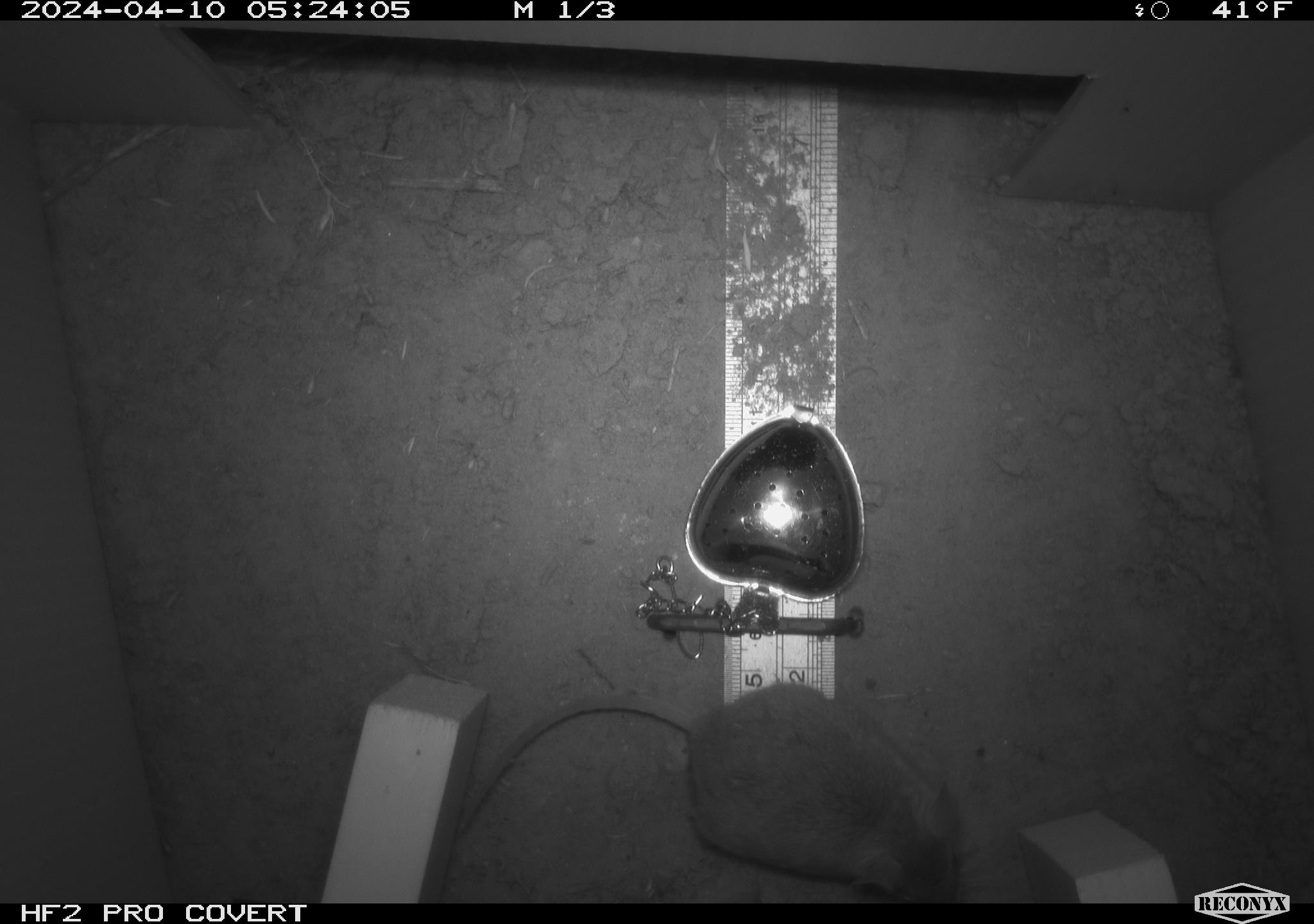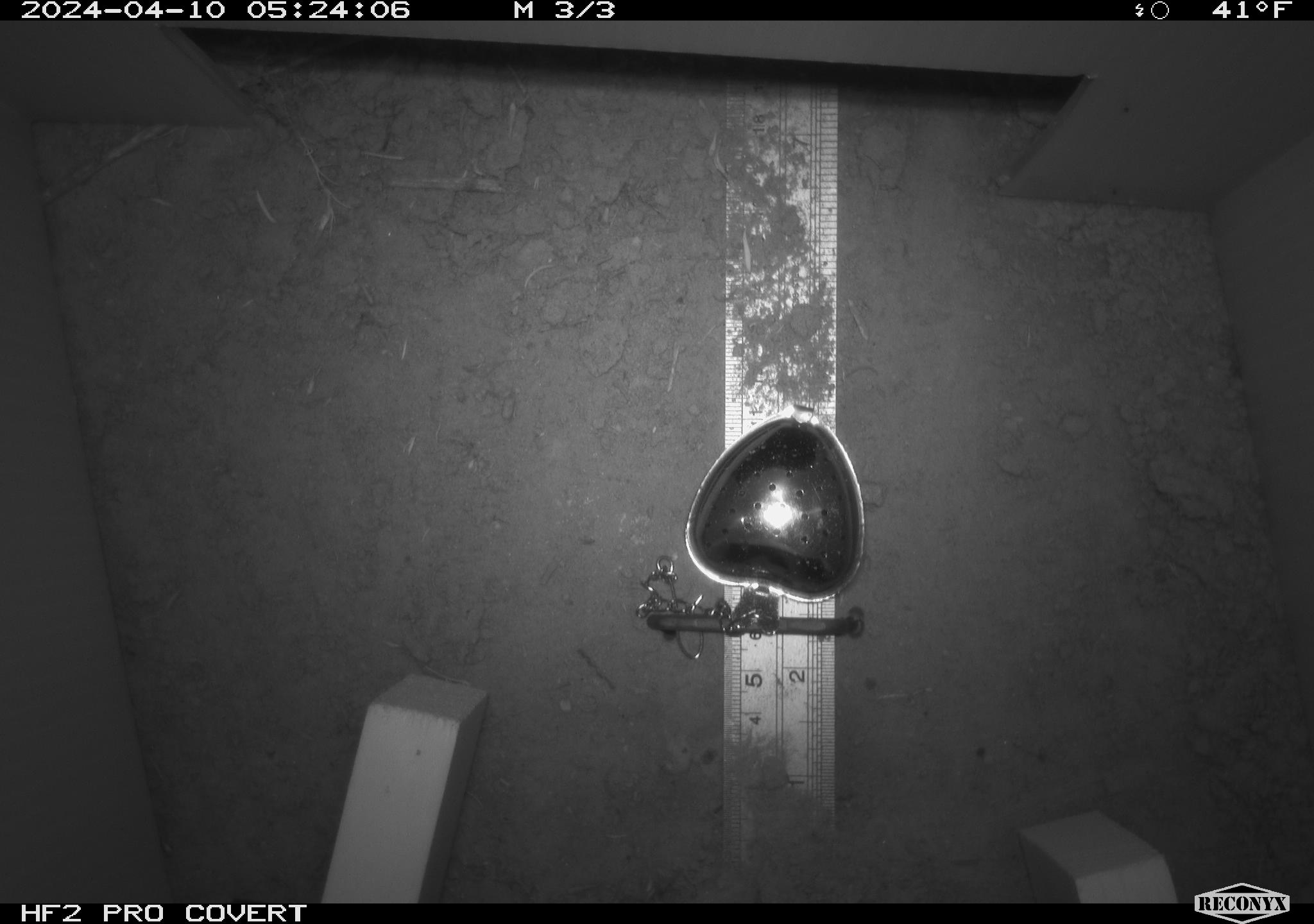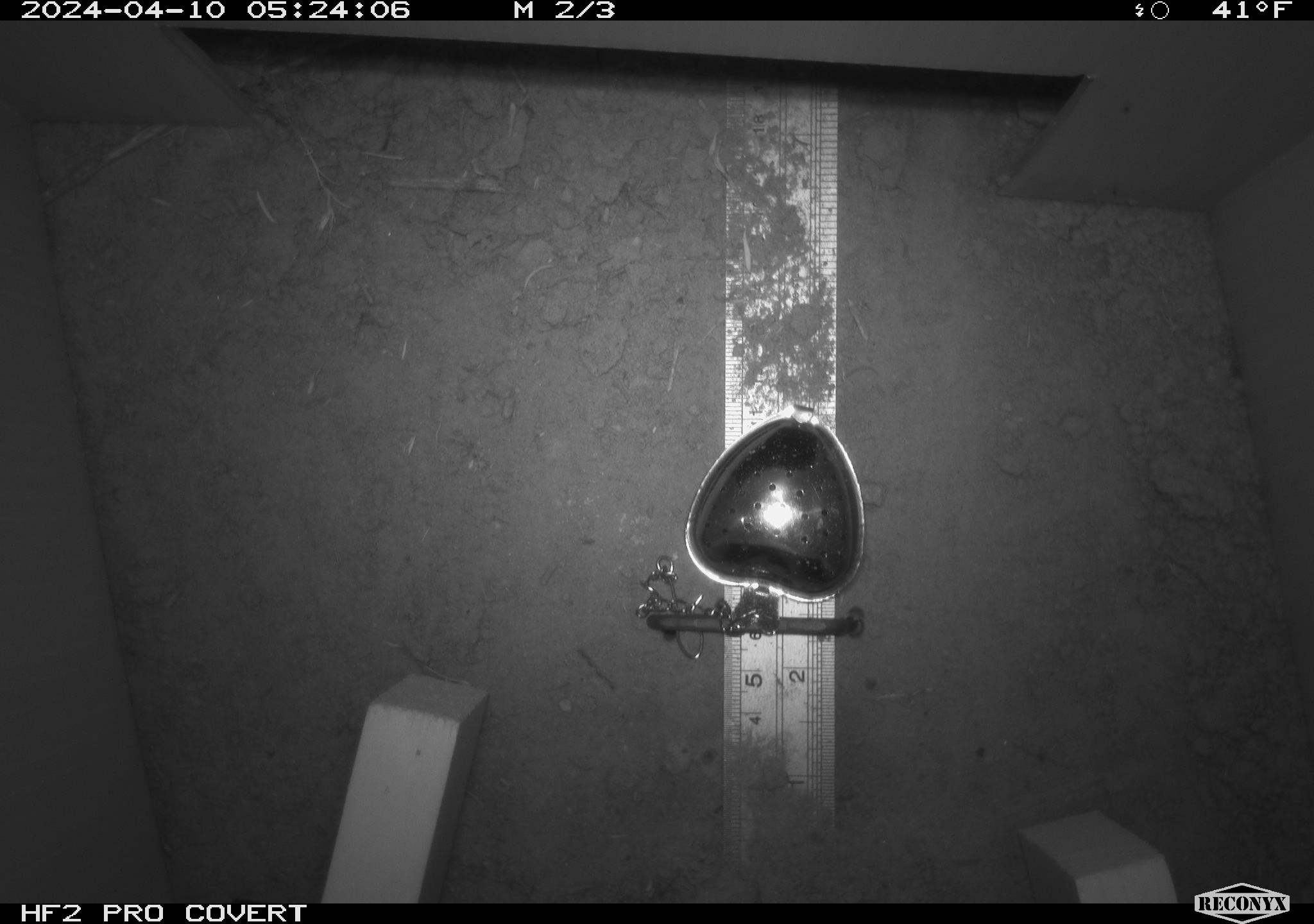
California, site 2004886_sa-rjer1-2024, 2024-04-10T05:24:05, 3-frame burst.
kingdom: Animalia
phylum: Chordata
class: Mammalia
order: Rodentia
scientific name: Rodentia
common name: mouse species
Mouse species (Rodentia).